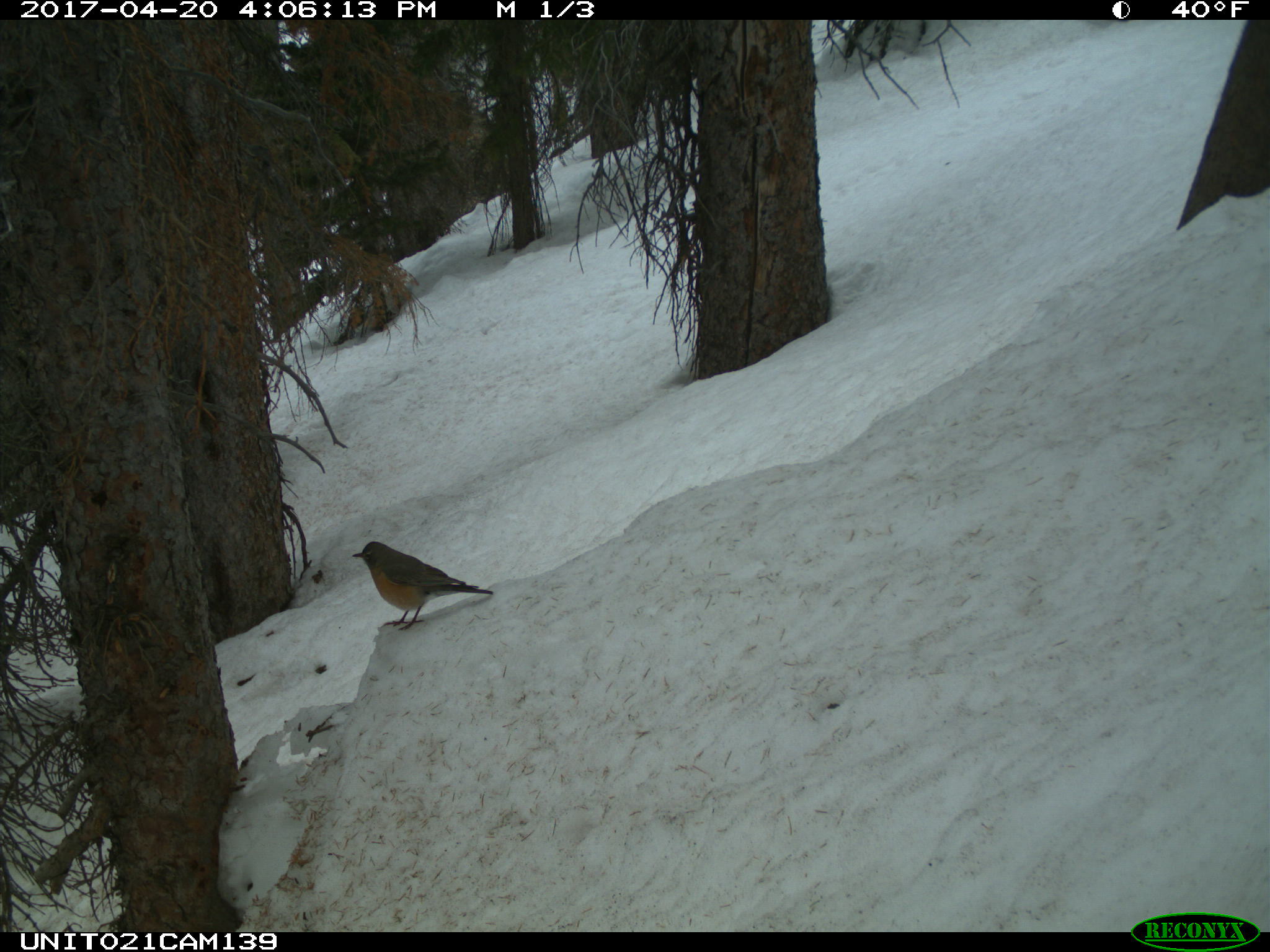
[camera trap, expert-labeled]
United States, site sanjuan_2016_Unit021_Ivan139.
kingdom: Animalia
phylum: Chordata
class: Aves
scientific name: Aves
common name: birds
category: unidentified bird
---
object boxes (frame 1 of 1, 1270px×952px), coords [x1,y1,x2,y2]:
animal: [350,540,493,632]